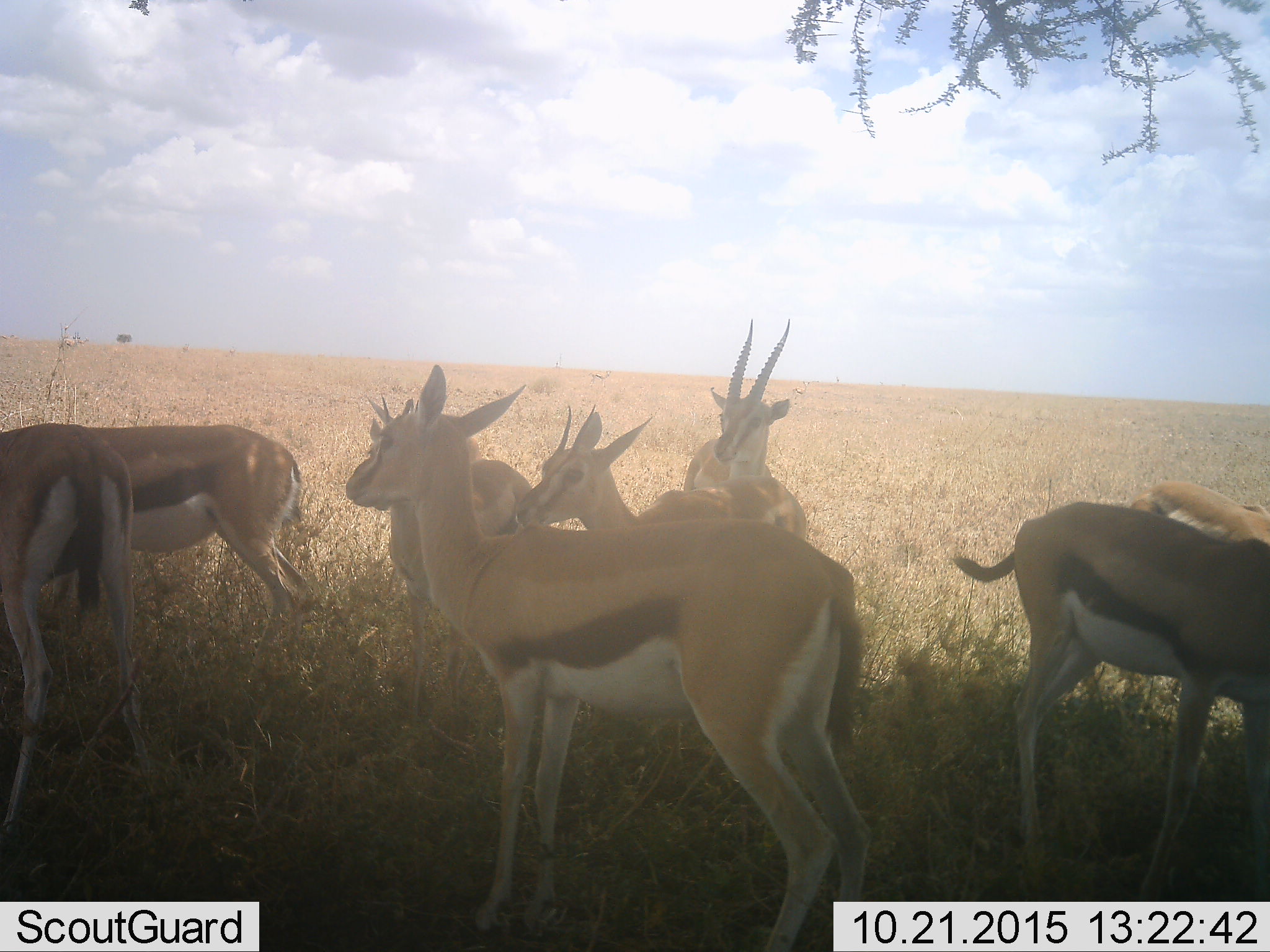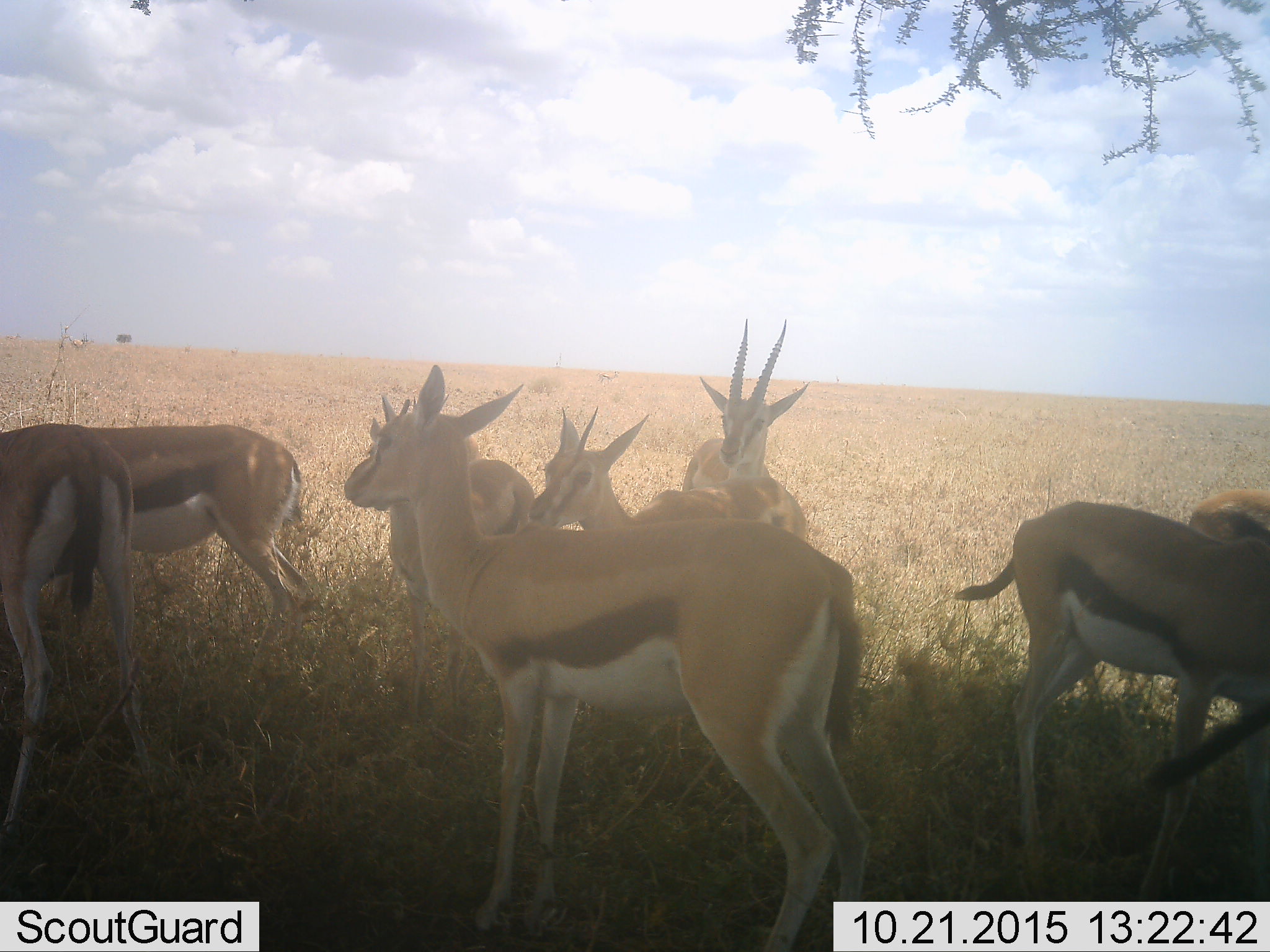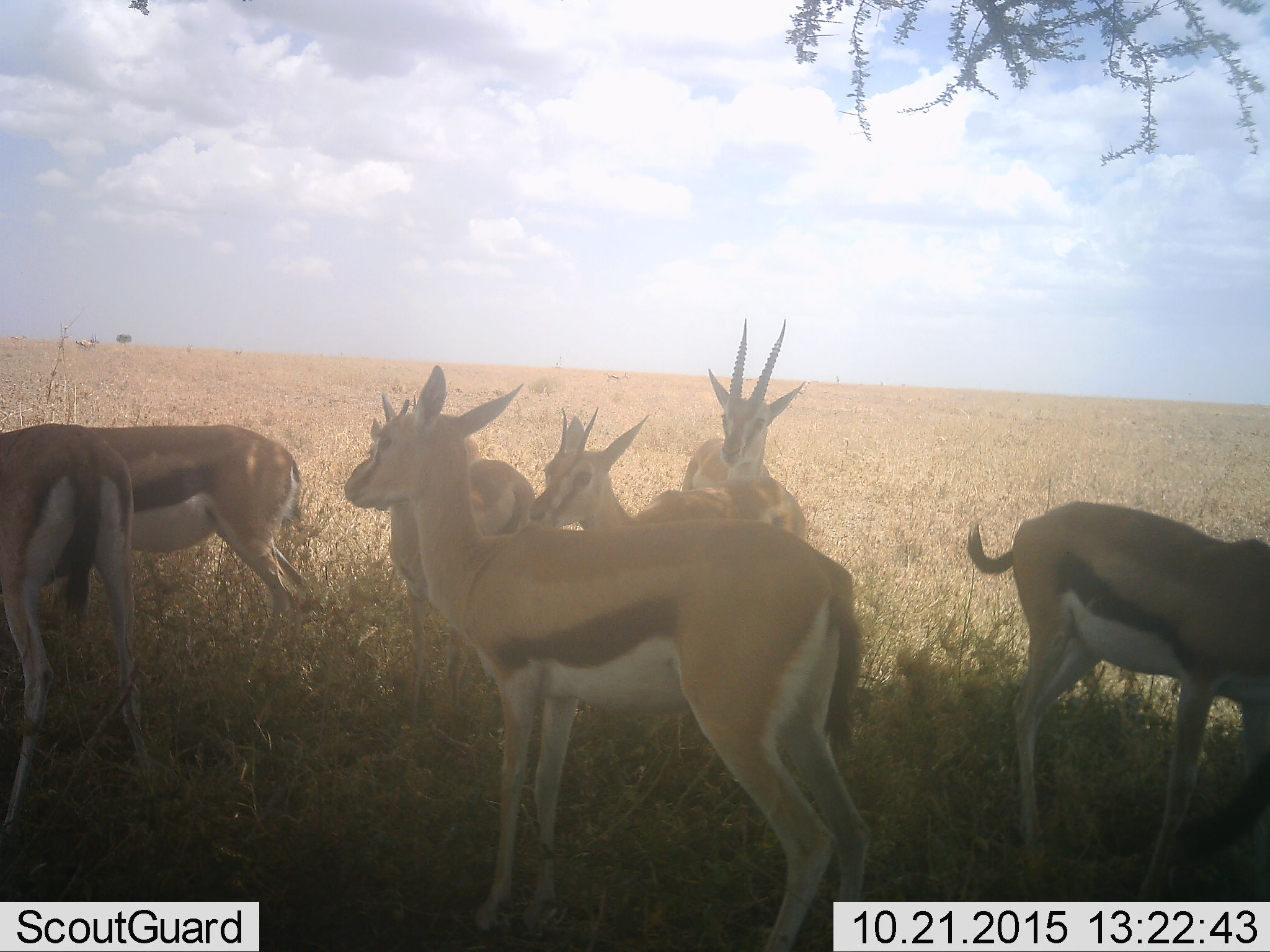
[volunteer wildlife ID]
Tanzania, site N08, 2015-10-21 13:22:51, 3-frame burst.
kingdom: Animalia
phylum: Chordata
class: Mammalia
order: Artiodactyla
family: Bovidae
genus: Eudorcas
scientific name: Eudorcas thomsonii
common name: thomson's gazelle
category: gazellethomsons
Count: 8.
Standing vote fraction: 89%.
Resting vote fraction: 0%.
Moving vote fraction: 33%.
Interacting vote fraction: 11%.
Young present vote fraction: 22%.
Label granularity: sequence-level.